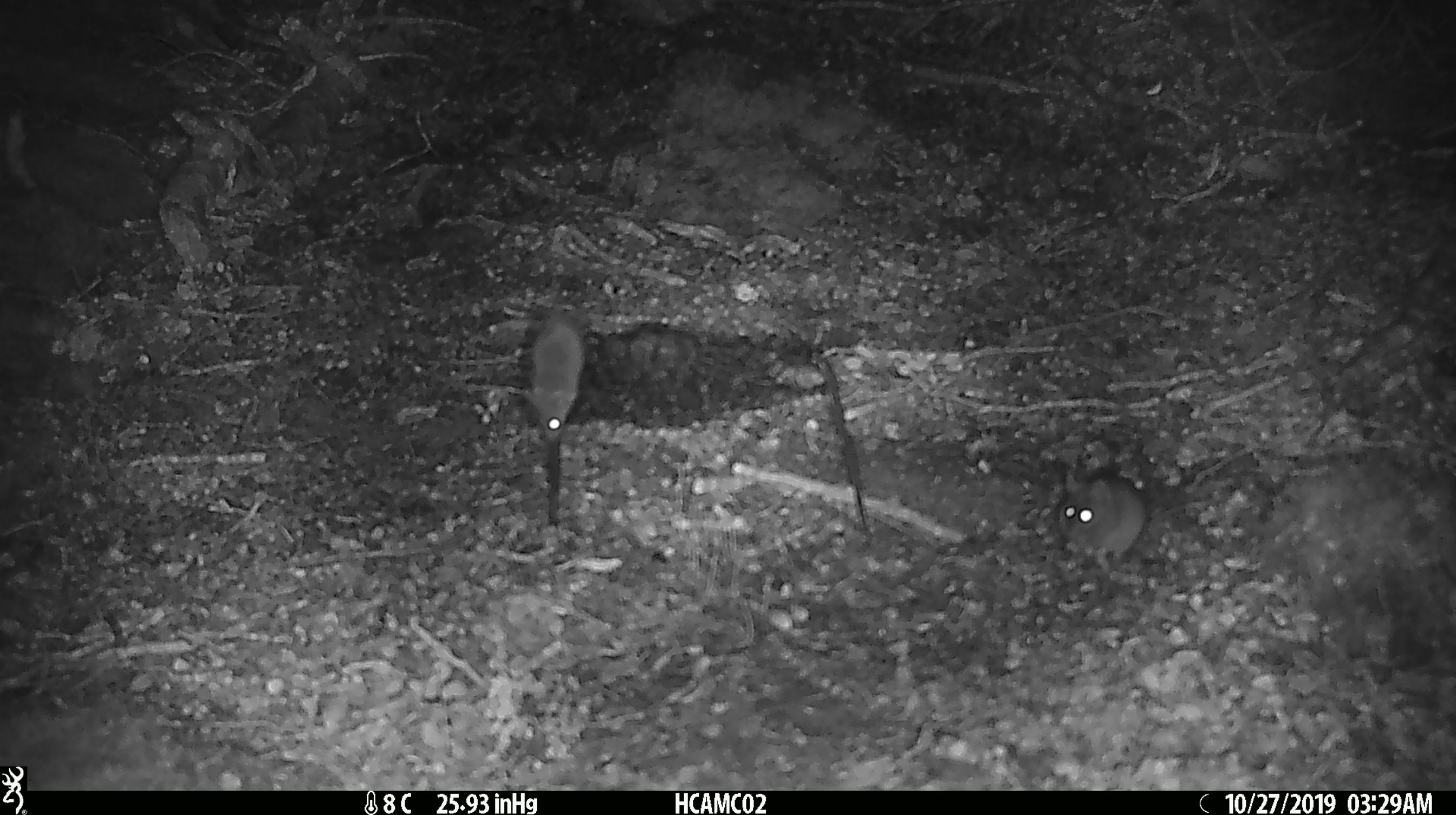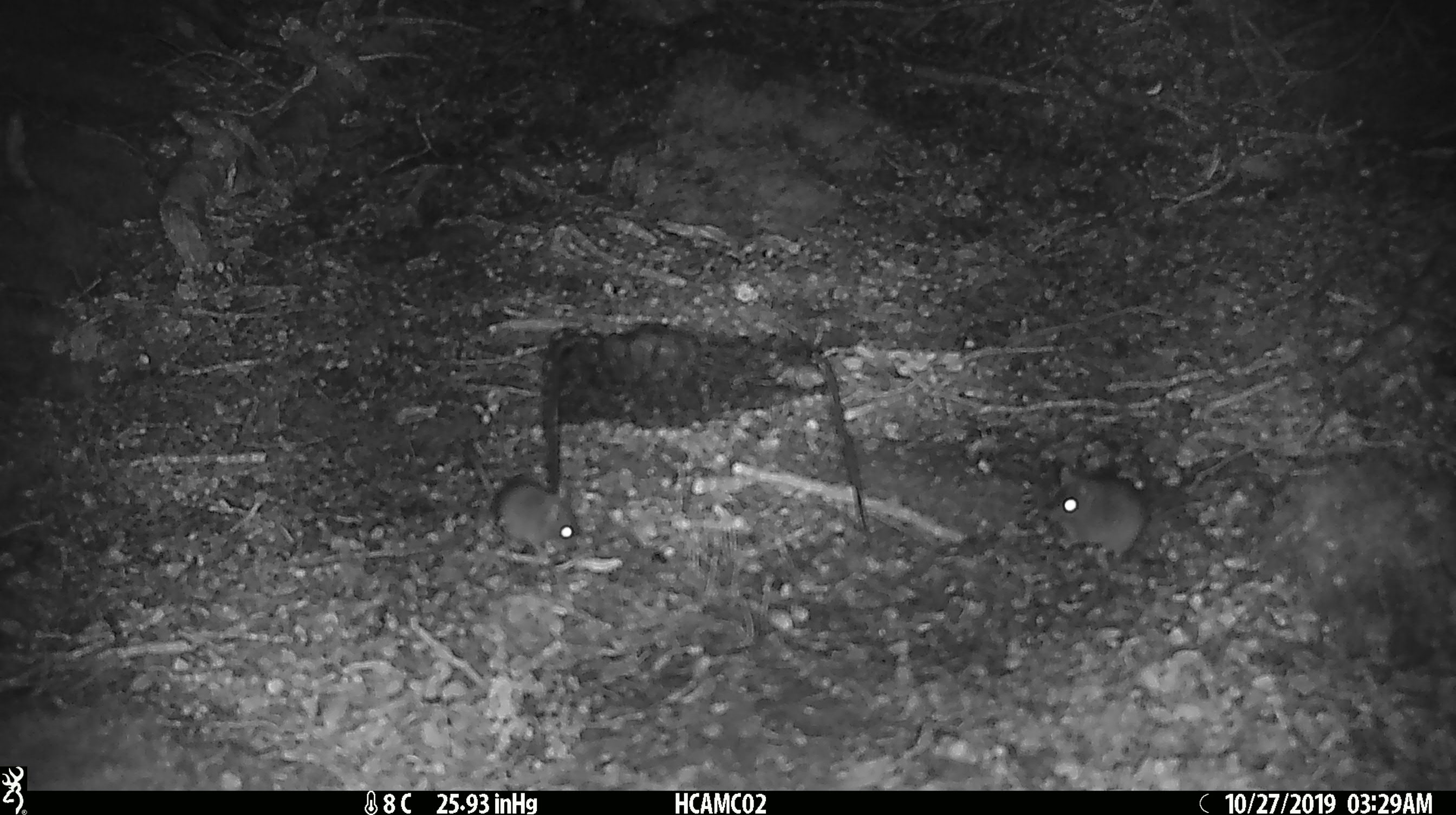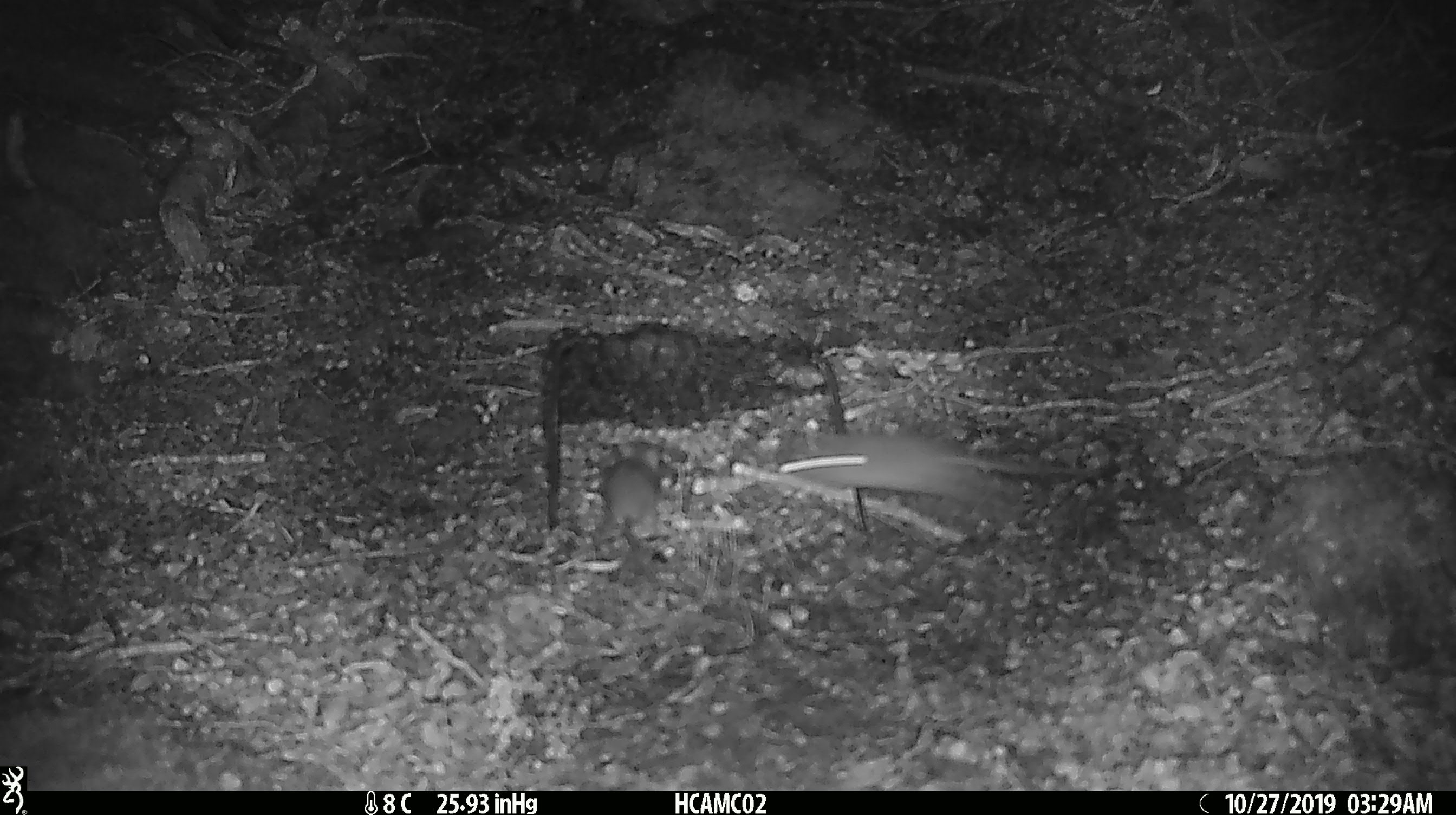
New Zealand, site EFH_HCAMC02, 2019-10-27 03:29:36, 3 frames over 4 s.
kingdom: Animalia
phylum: Chordata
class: Mammalia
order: Rodentia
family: Muridae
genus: Mus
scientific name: Mus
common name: mouse